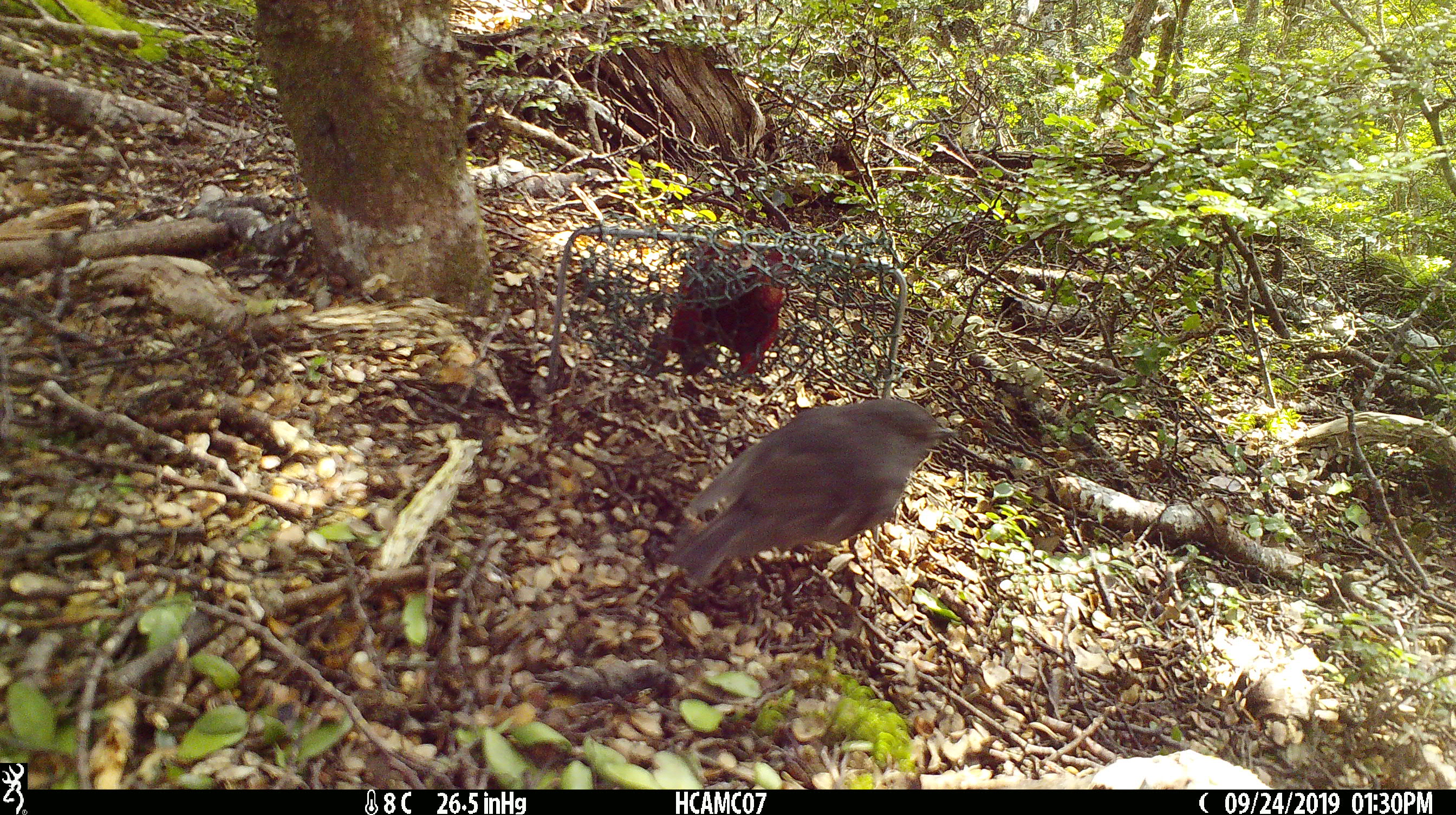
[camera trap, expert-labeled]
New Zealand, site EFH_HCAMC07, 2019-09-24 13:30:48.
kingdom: Animalia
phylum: Chordata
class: Aves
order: Passeriformes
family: Petroicidae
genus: Petroica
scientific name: Petroica australis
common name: new zealand robin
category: robin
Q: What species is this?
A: Robin (new zealand robin) (Petroica australis).